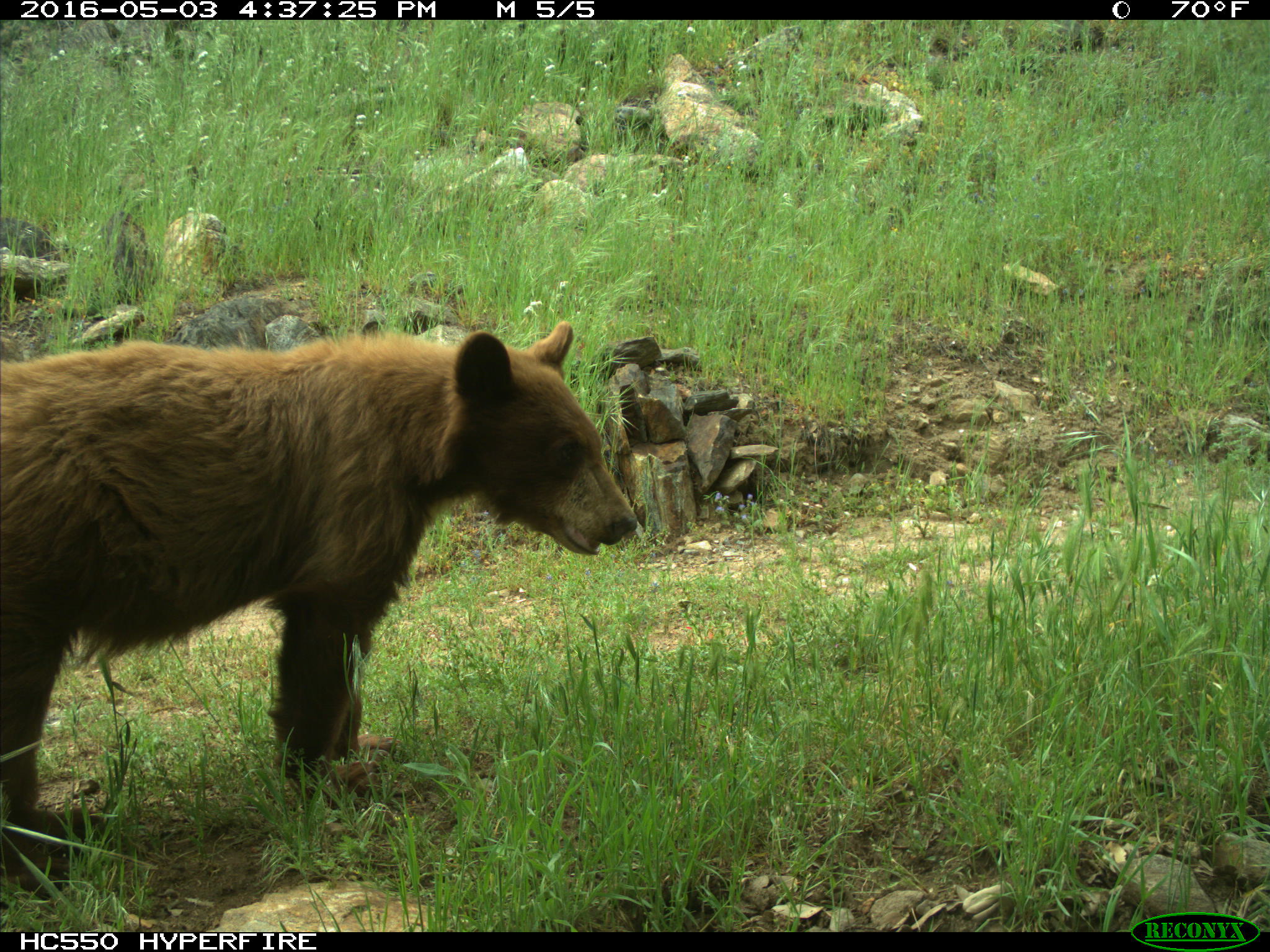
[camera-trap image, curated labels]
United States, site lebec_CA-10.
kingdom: Animalia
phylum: Chordata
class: Mammalia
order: Carnivora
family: Ursidae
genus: Ursus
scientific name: Ursus americanus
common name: american black bear